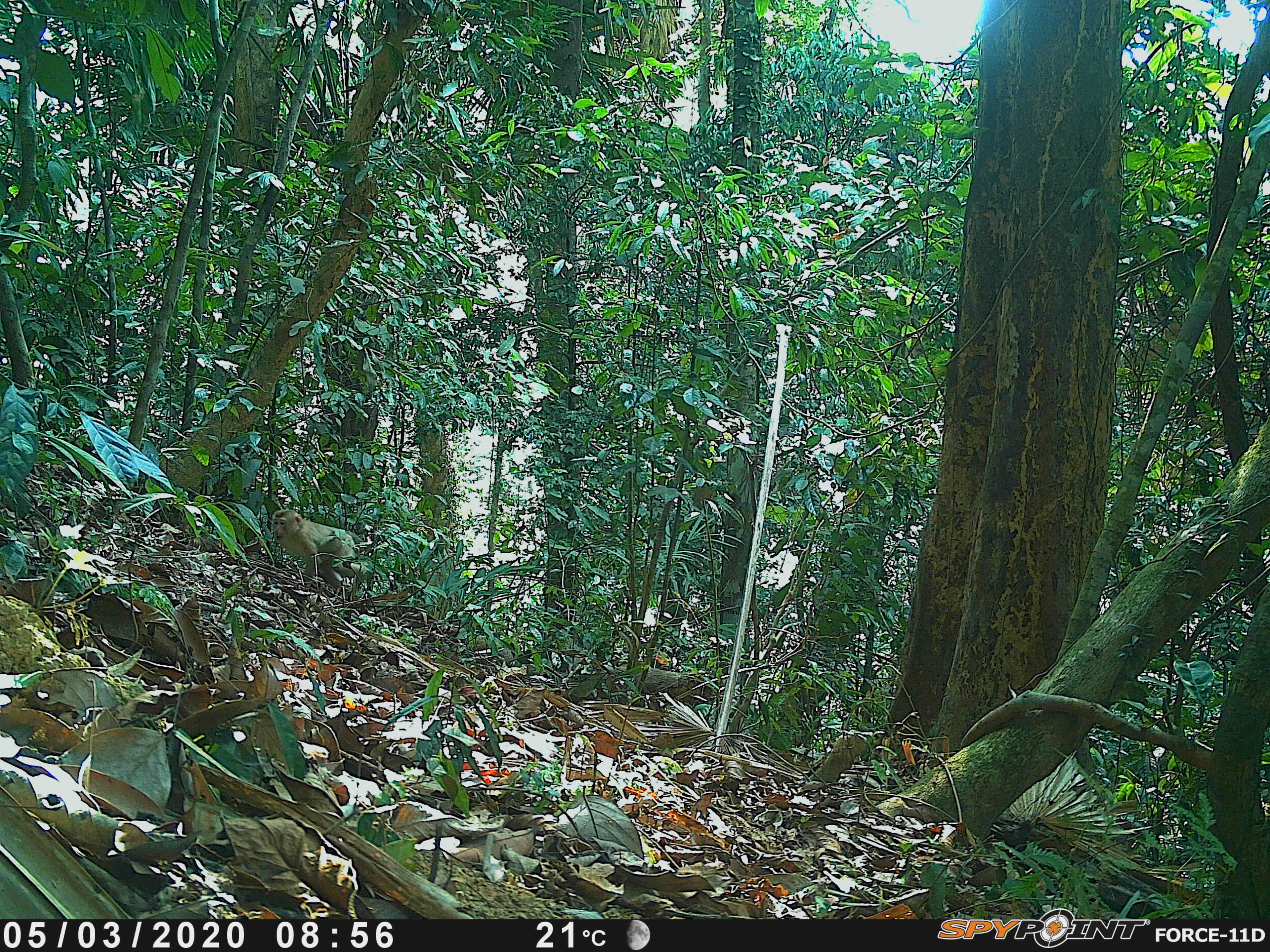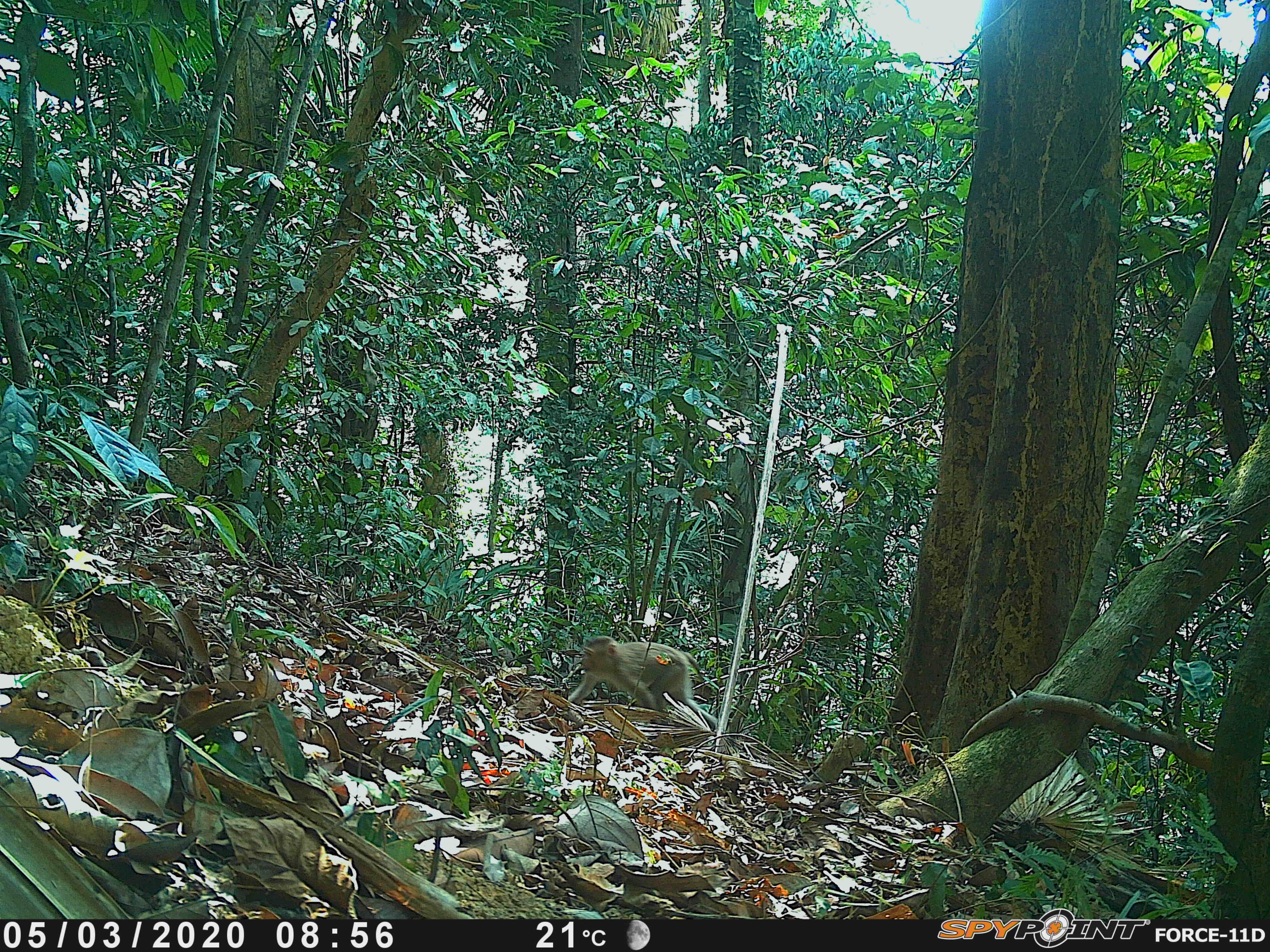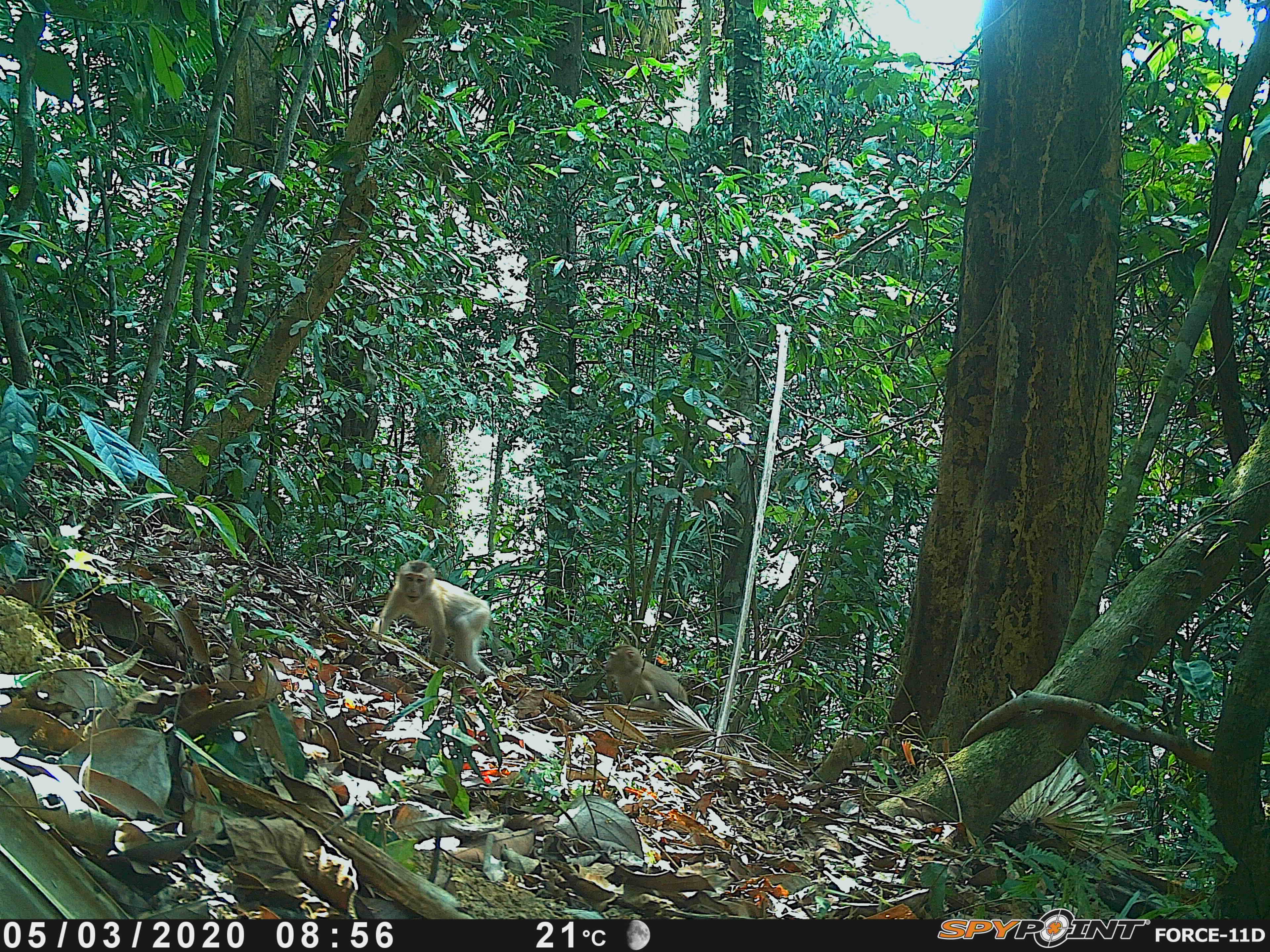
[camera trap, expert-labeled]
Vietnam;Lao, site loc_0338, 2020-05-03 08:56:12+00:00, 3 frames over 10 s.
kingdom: Animalia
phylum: Chordata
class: Mammalia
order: Primates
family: Cercopithecidae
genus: Macaca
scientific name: Macaca nemestrina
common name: pig-tailed macaque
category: pig tailed macaque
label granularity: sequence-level